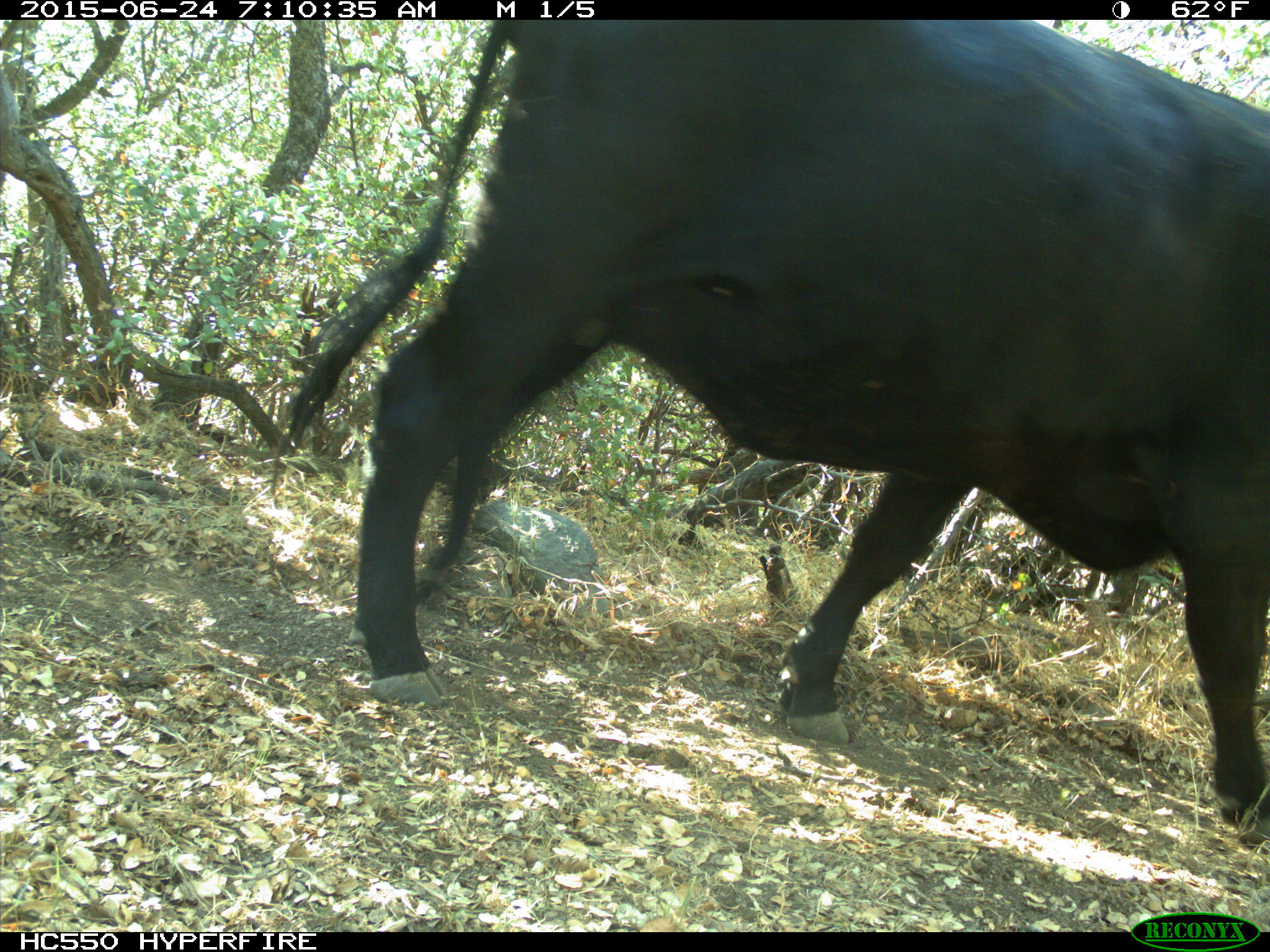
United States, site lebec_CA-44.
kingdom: Animalia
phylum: Chordata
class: Mammalia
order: Artiodactyla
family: Bovidae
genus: Bos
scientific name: Bos taurus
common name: domestic cow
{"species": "Bos taurus (domestic cow)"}